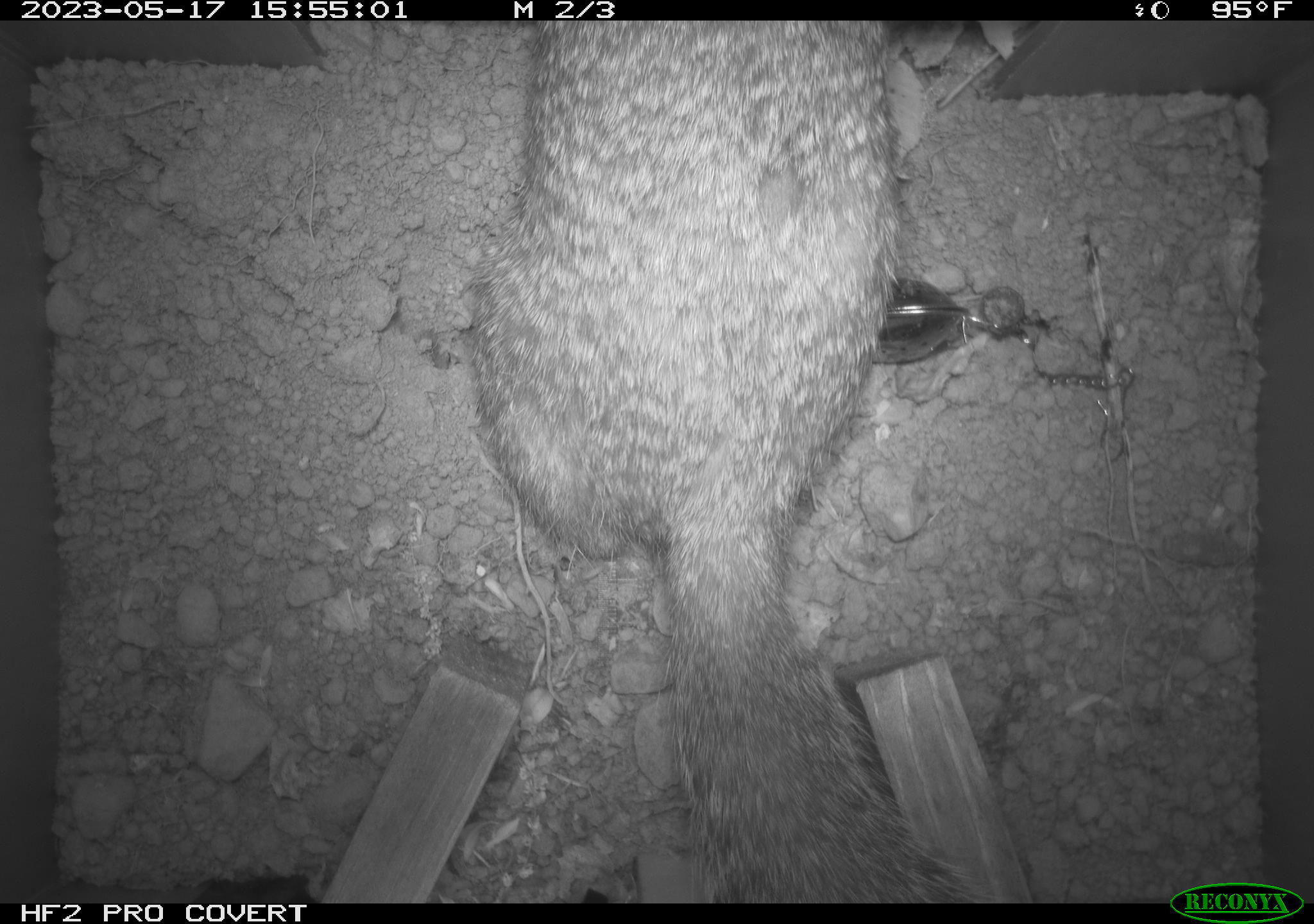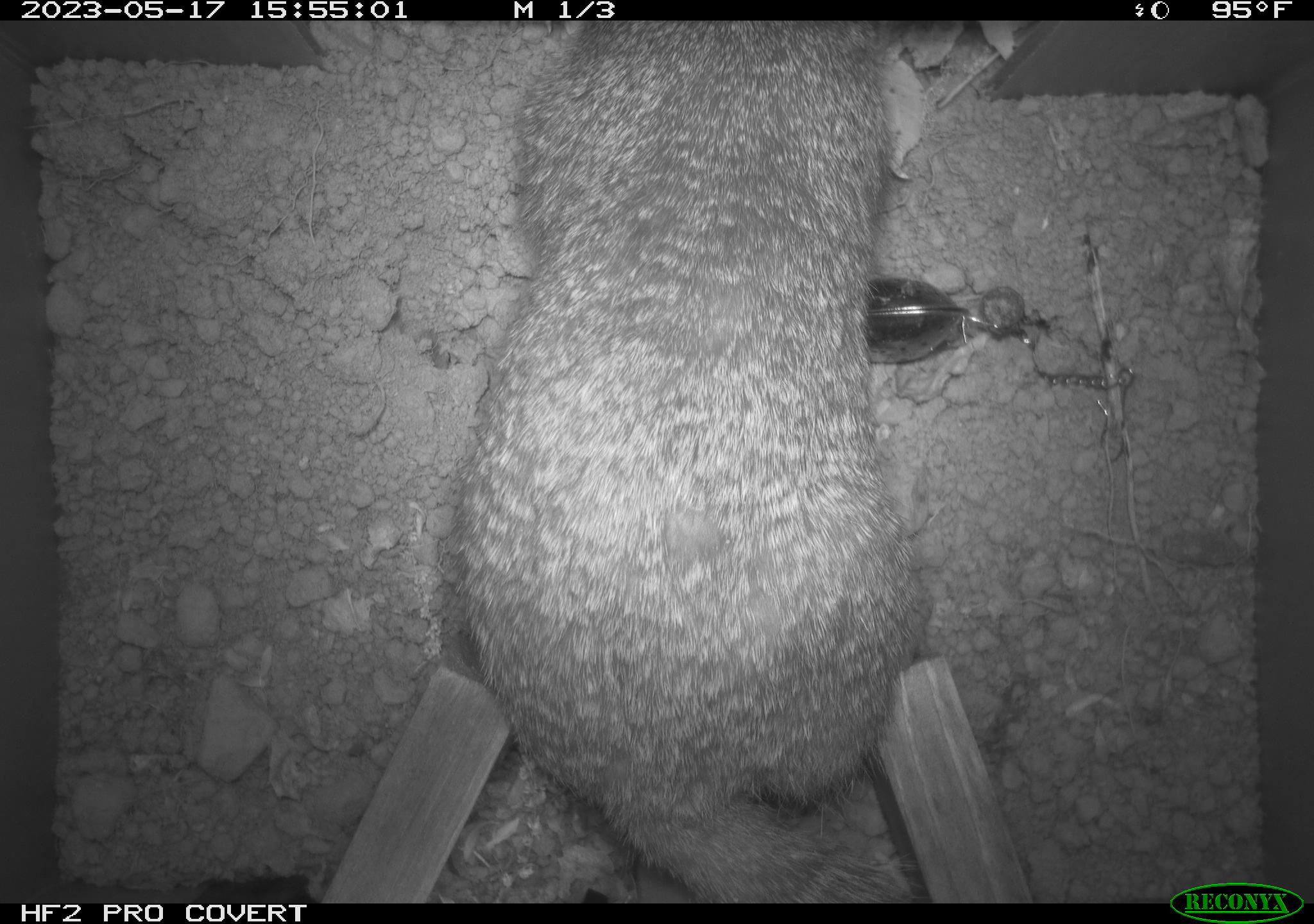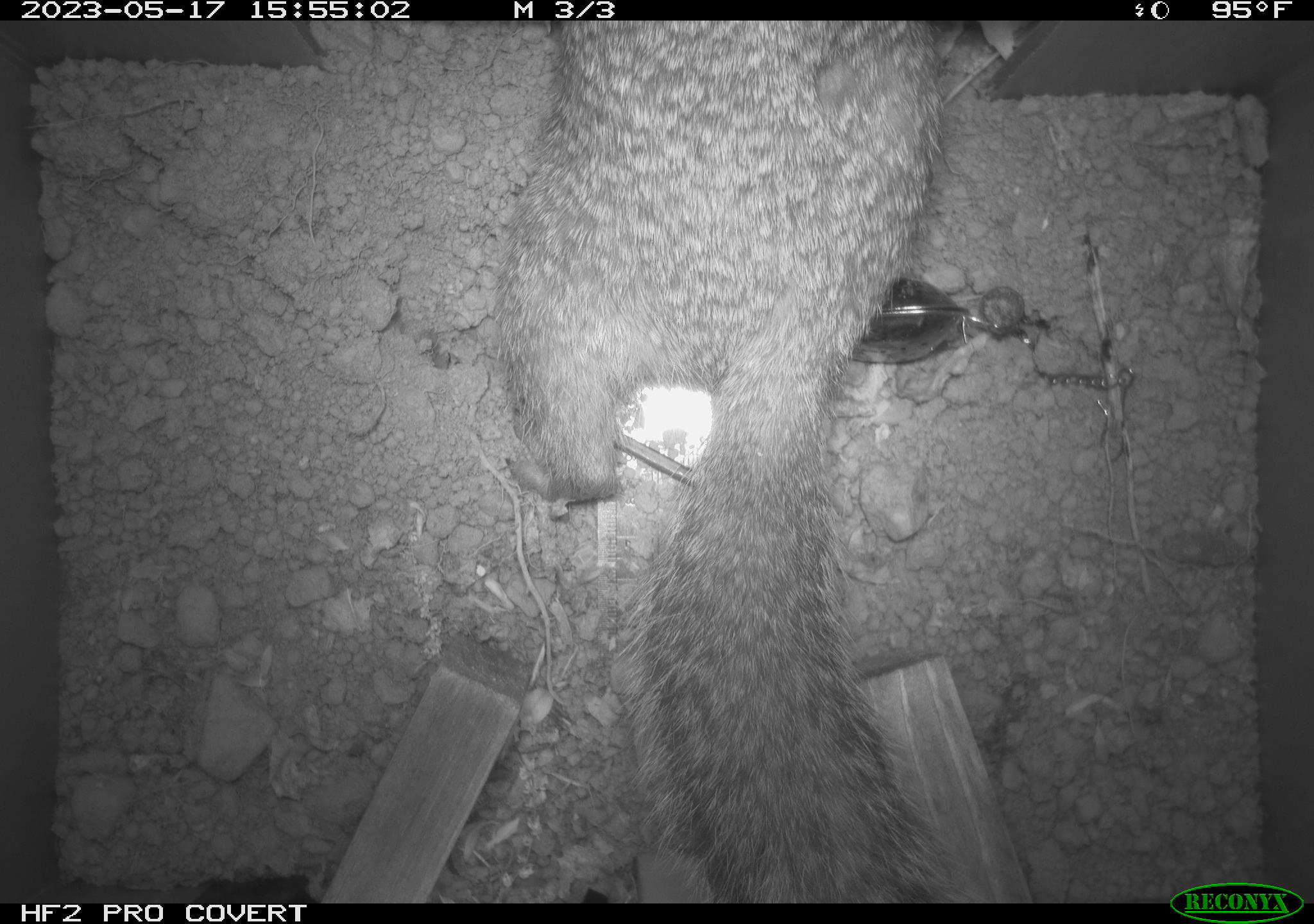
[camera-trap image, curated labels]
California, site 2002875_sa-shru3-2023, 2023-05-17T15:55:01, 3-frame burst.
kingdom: Animalia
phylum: Chordata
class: Mammalia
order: Rodentia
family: Sciuridae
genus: Otospermophilus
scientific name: Otospermophilus beecheyi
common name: california ground squirrel